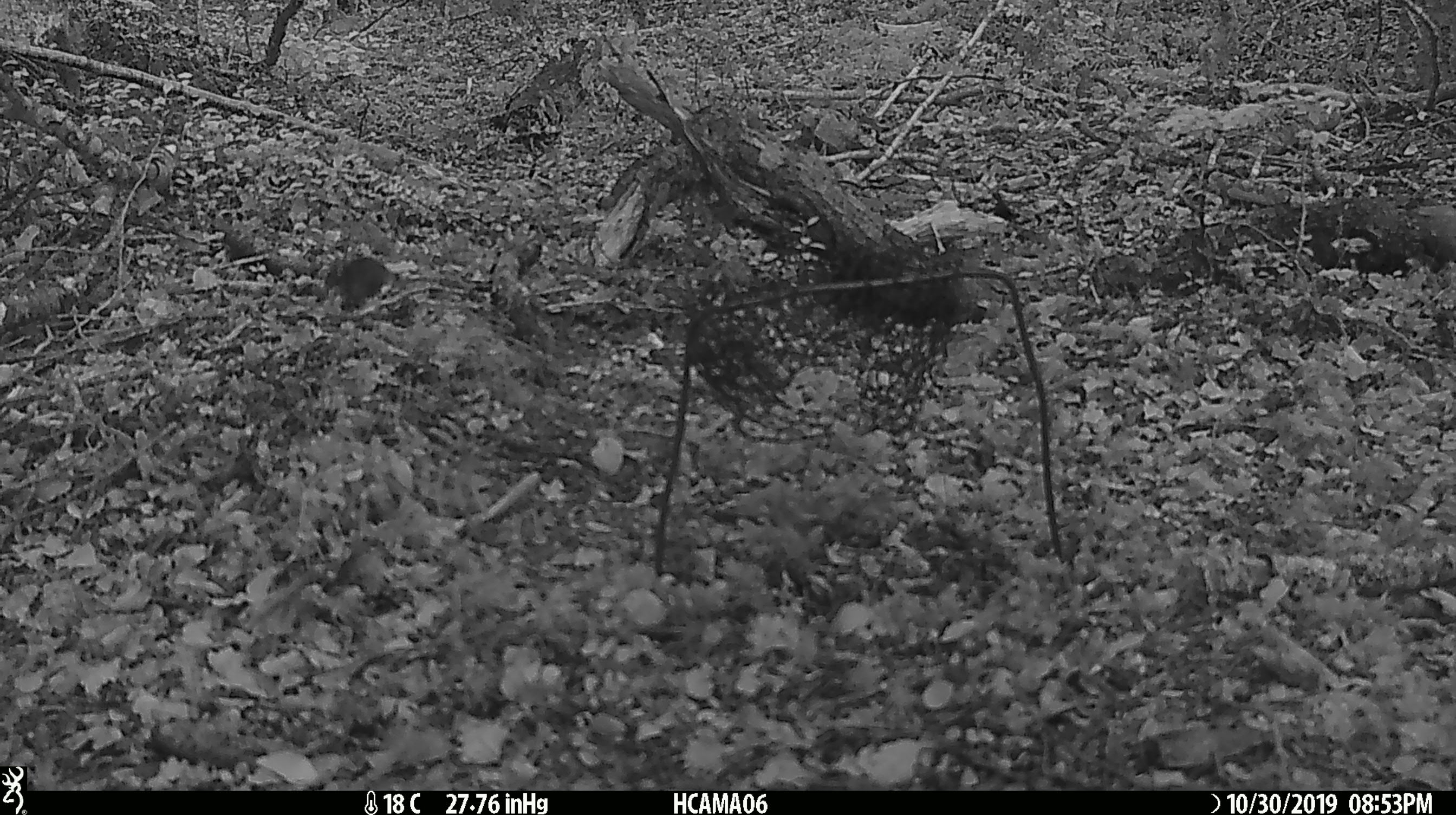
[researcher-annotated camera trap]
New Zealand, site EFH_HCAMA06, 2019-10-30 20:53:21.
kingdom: Animalia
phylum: Chordata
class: Mammalia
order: Rodentia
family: Muridae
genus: Mus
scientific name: Mus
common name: mouse